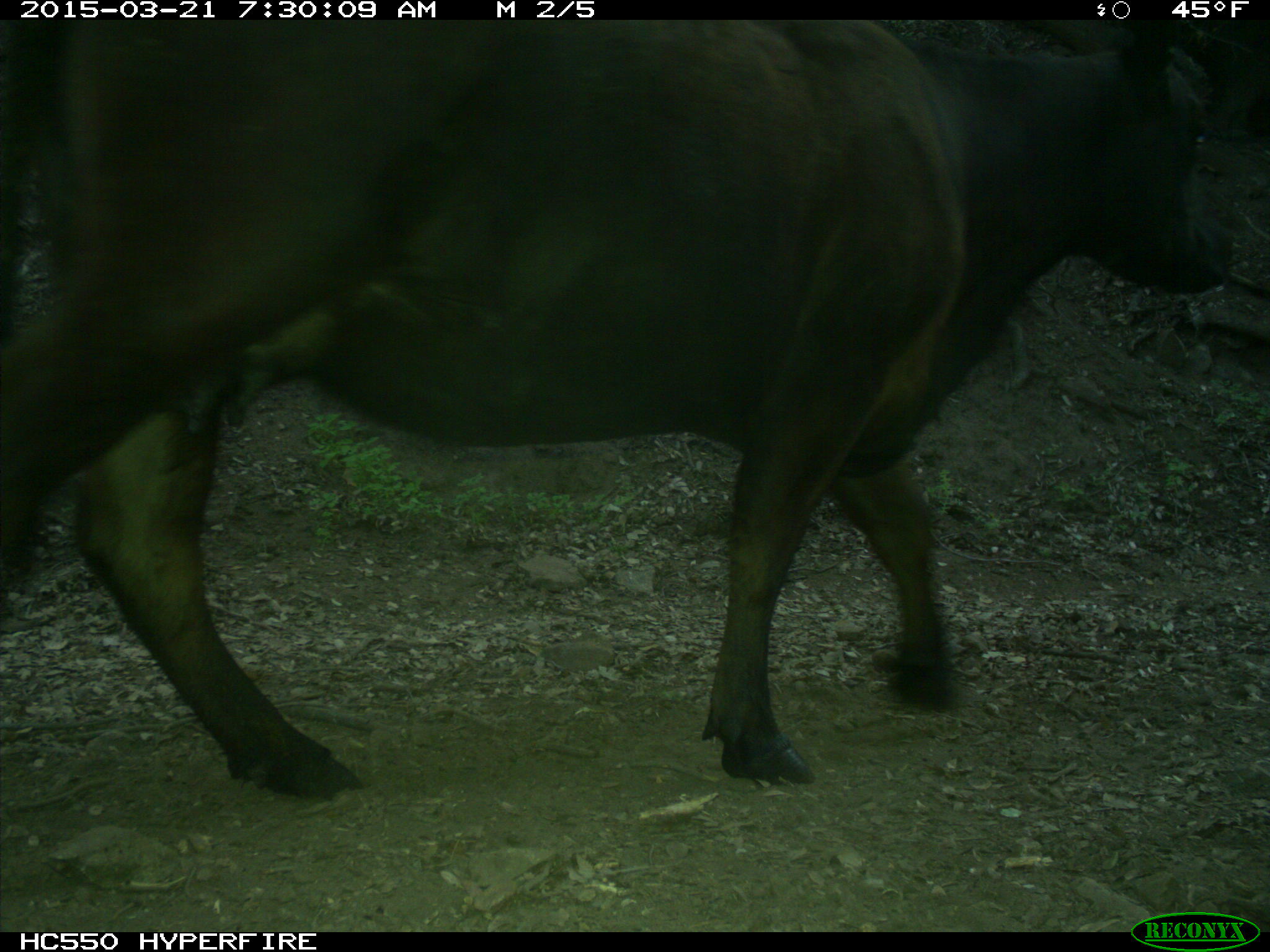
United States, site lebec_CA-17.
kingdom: Animalia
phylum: Chordata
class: Mammalia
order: Artiodactyla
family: Bovidae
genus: Bos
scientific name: Bos taurus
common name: domestic cow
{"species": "Bos taurus (domestic cow)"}